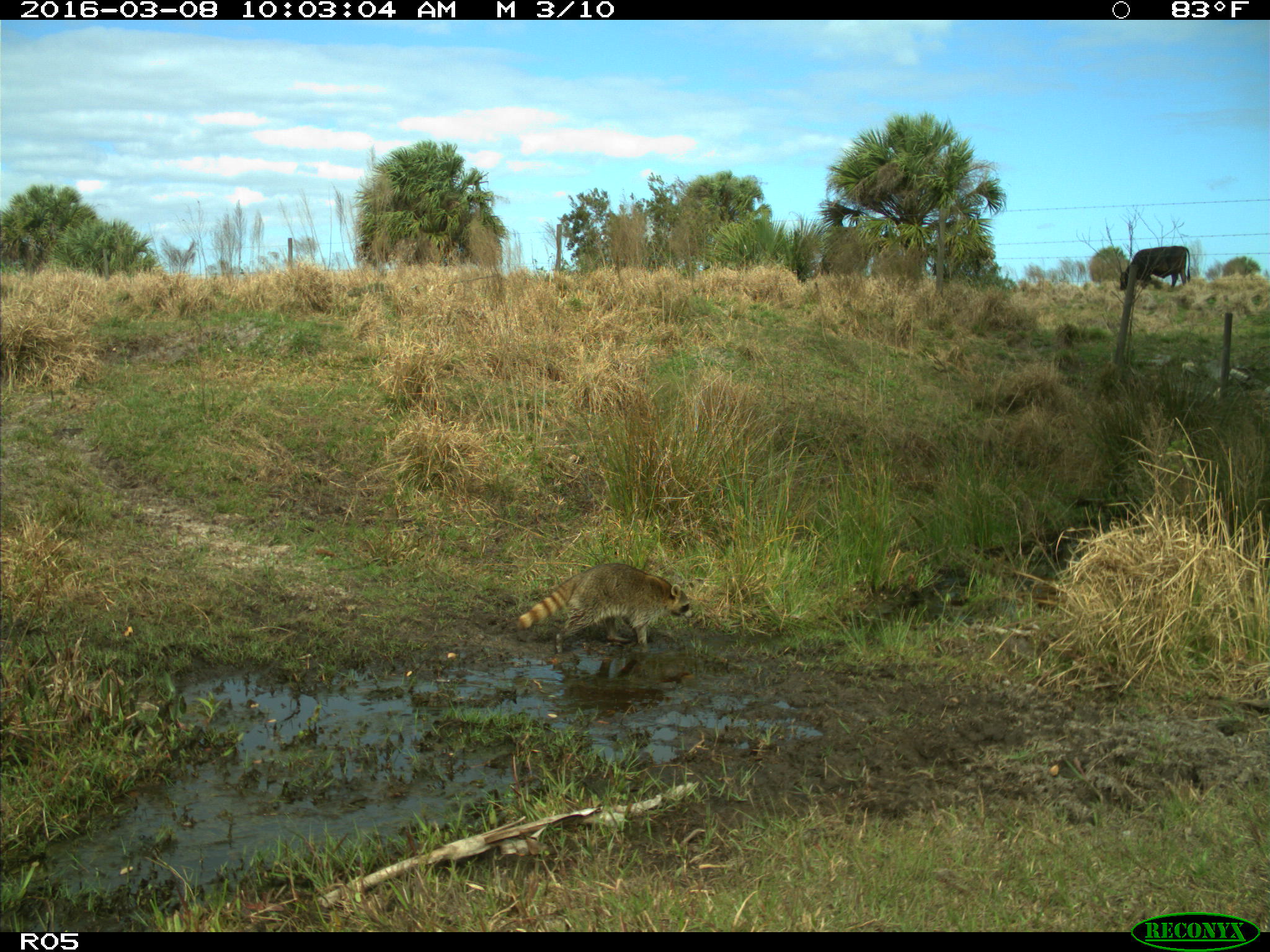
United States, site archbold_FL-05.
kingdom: Animalia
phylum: Chordata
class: Mammalia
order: Artiodactyla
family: Bovidae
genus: Bos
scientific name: Bos taurus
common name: domestic cow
Bos taurus (domestic cow).